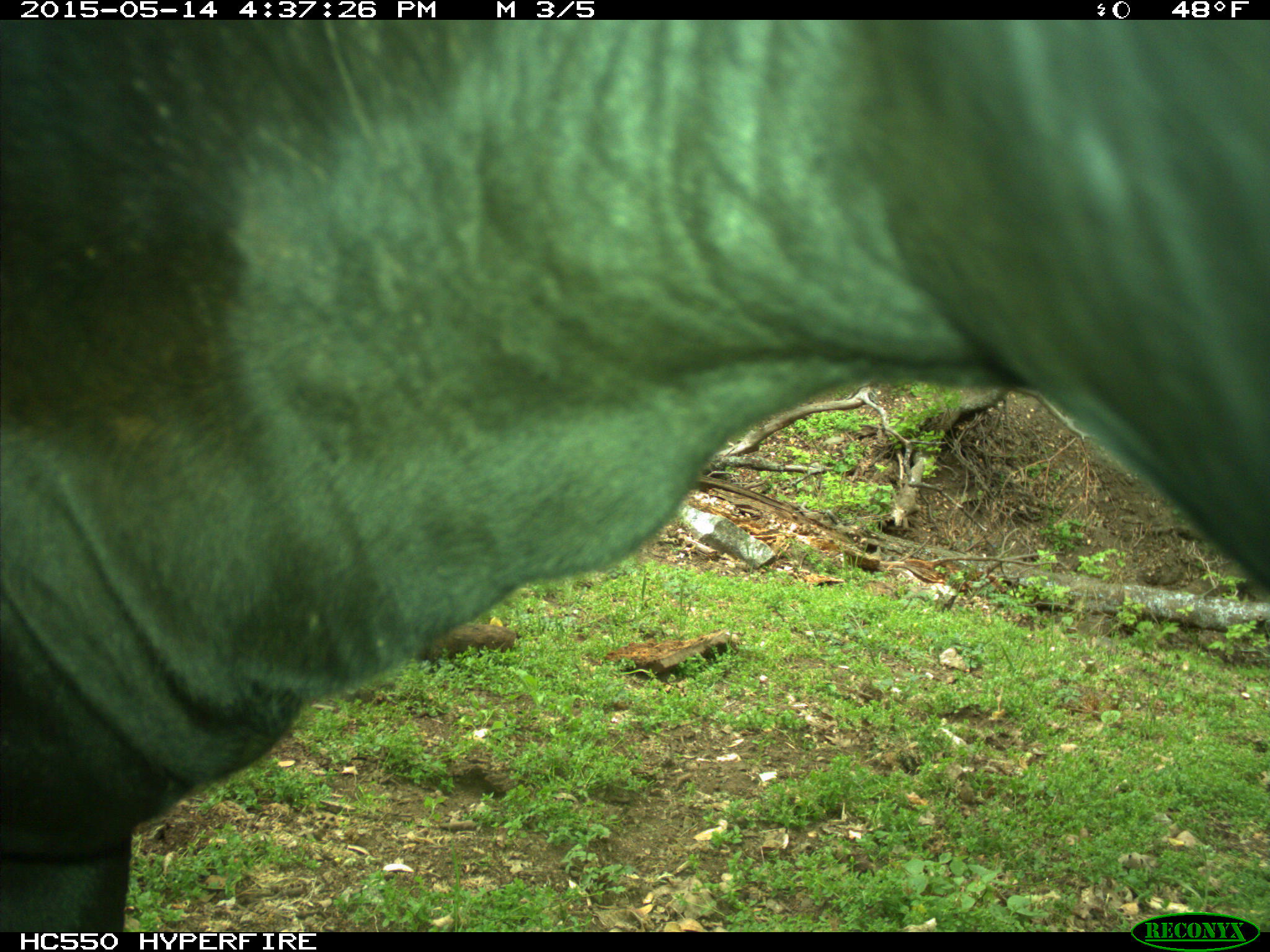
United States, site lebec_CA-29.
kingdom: Animalia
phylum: Chordata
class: Mammalia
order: Artiodactyla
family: Bovidae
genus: Bos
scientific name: Bos taurus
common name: domestic cow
Bos taurus (domestic cow).